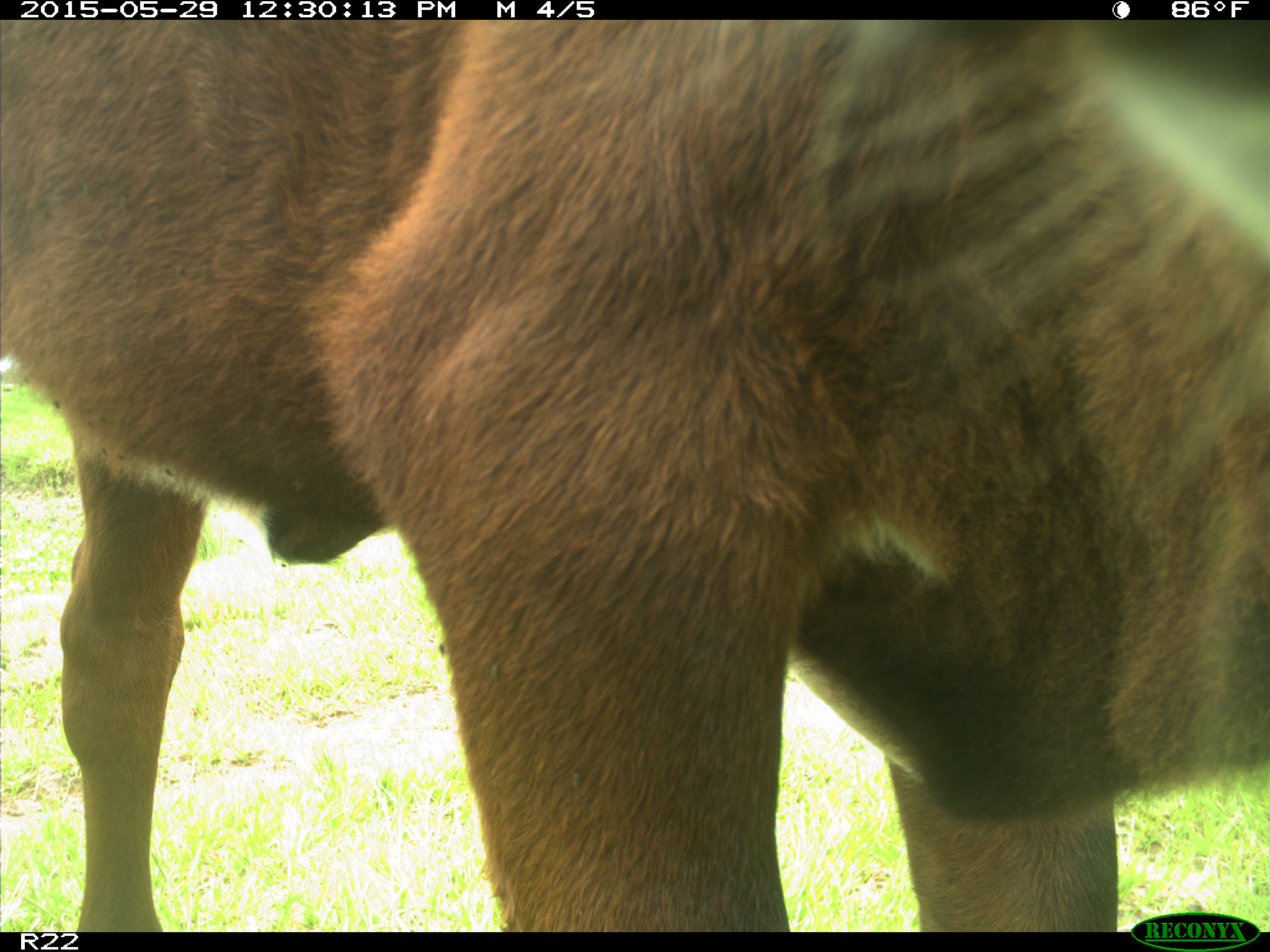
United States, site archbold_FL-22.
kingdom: Animalia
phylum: Chordata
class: Mammalia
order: Artiodactyla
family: Bovidae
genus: Bos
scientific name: Bos taurus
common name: domestic cow